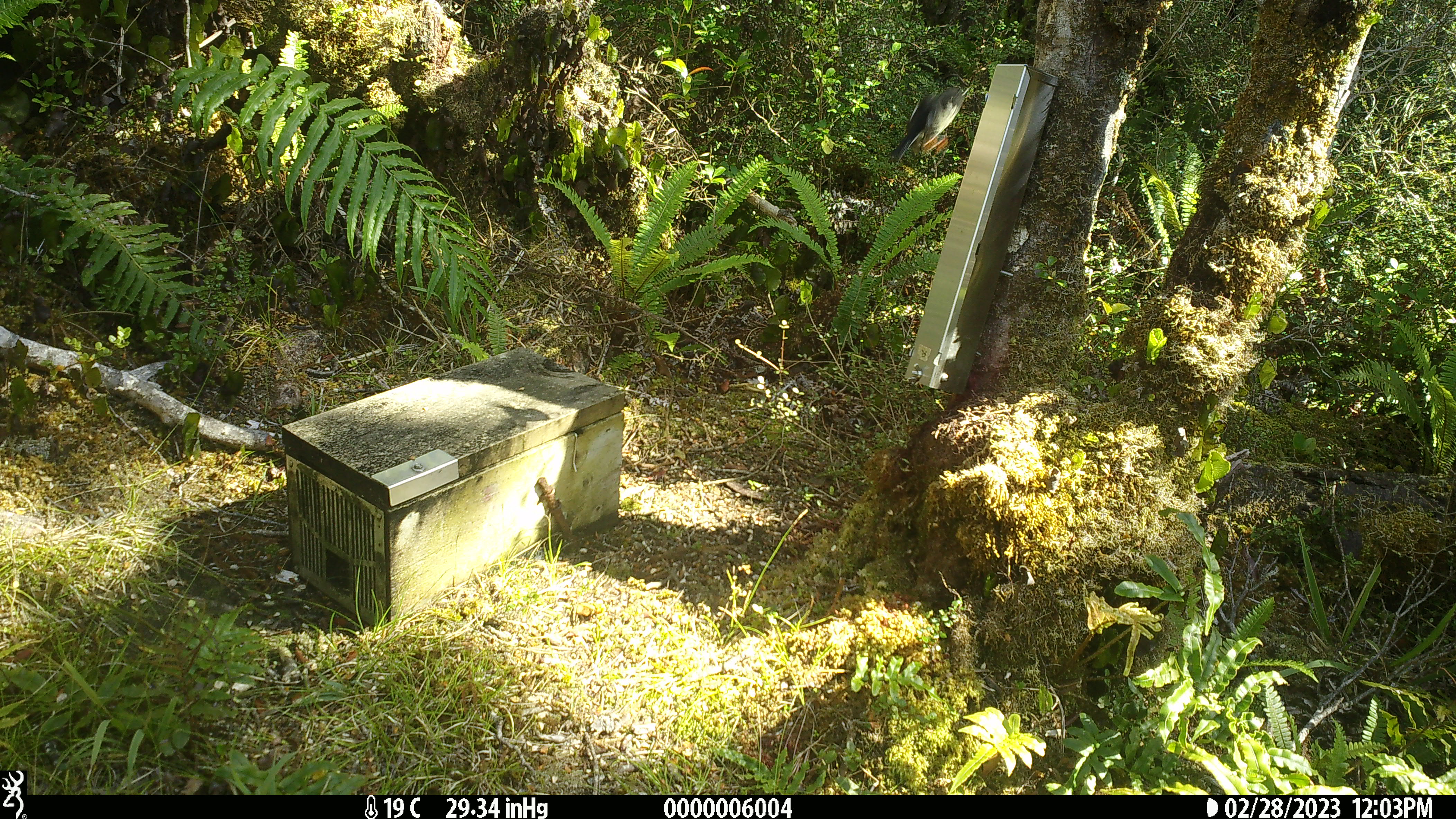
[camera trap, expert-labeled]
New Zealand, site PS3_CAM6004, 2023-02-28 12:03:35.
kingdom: Animalia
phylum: Chordata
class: Aves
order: Passeriformes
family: Petroicidae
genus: Petroica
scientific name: Petroica macrocephala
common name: tomtit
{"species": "tomtit (Petroica macrocephala)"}